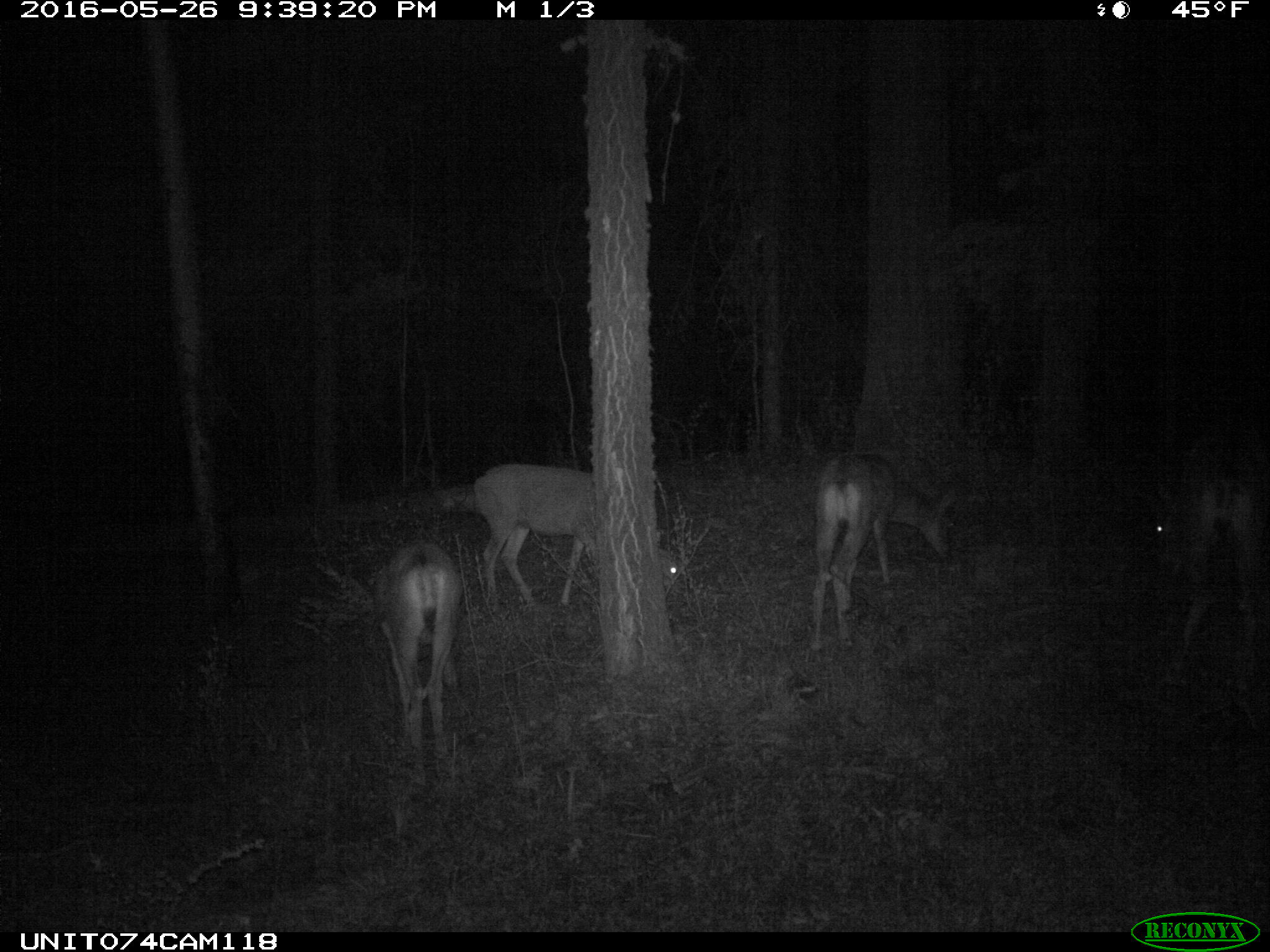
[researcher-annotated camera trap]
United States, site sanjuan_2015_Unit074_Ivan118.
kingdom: Animalia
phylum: Chordata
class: Mammalia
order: Artiodactyla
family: Cervidae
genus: Odocoileus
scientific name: Odocoileus hemionus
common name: mule deer